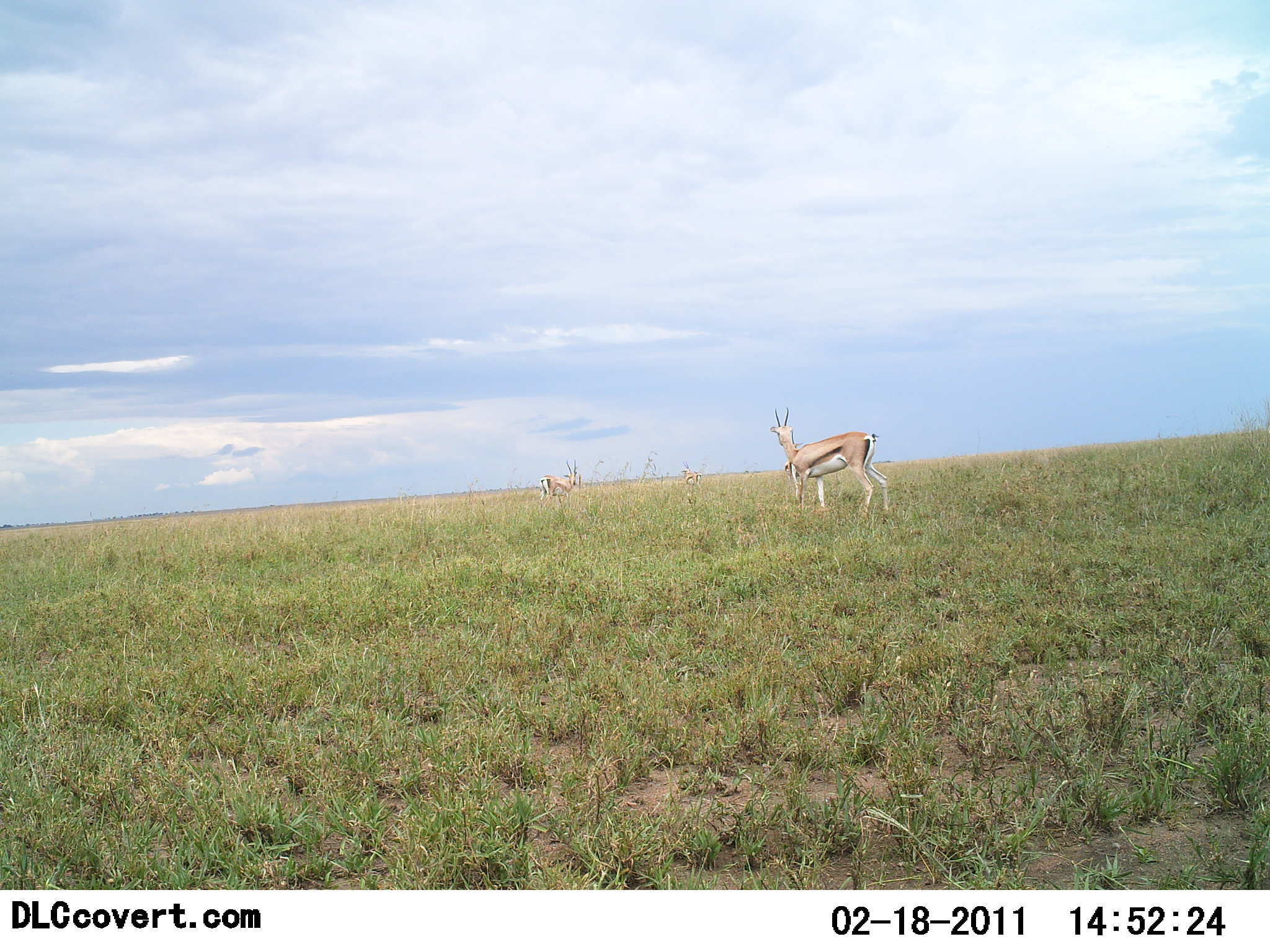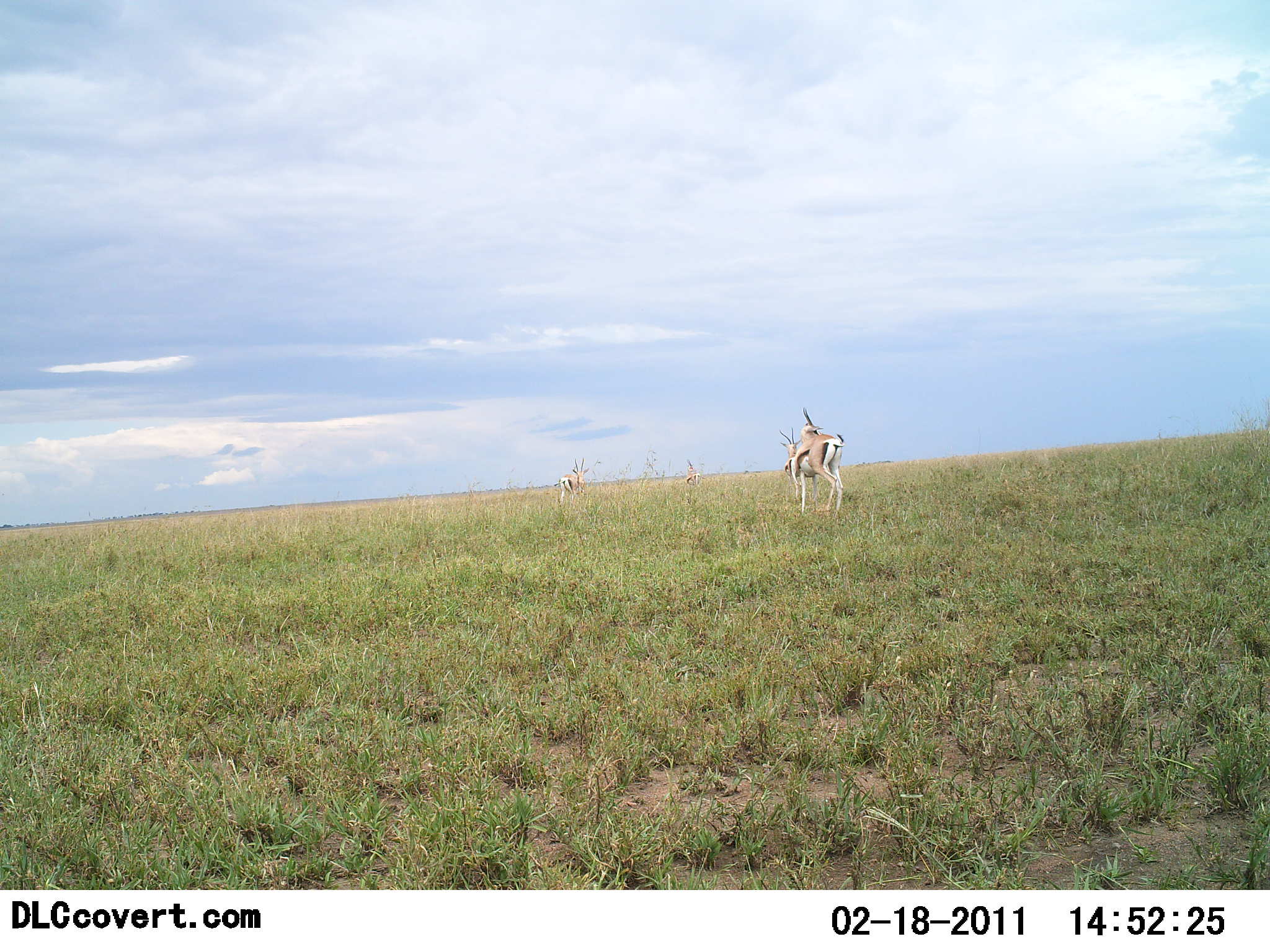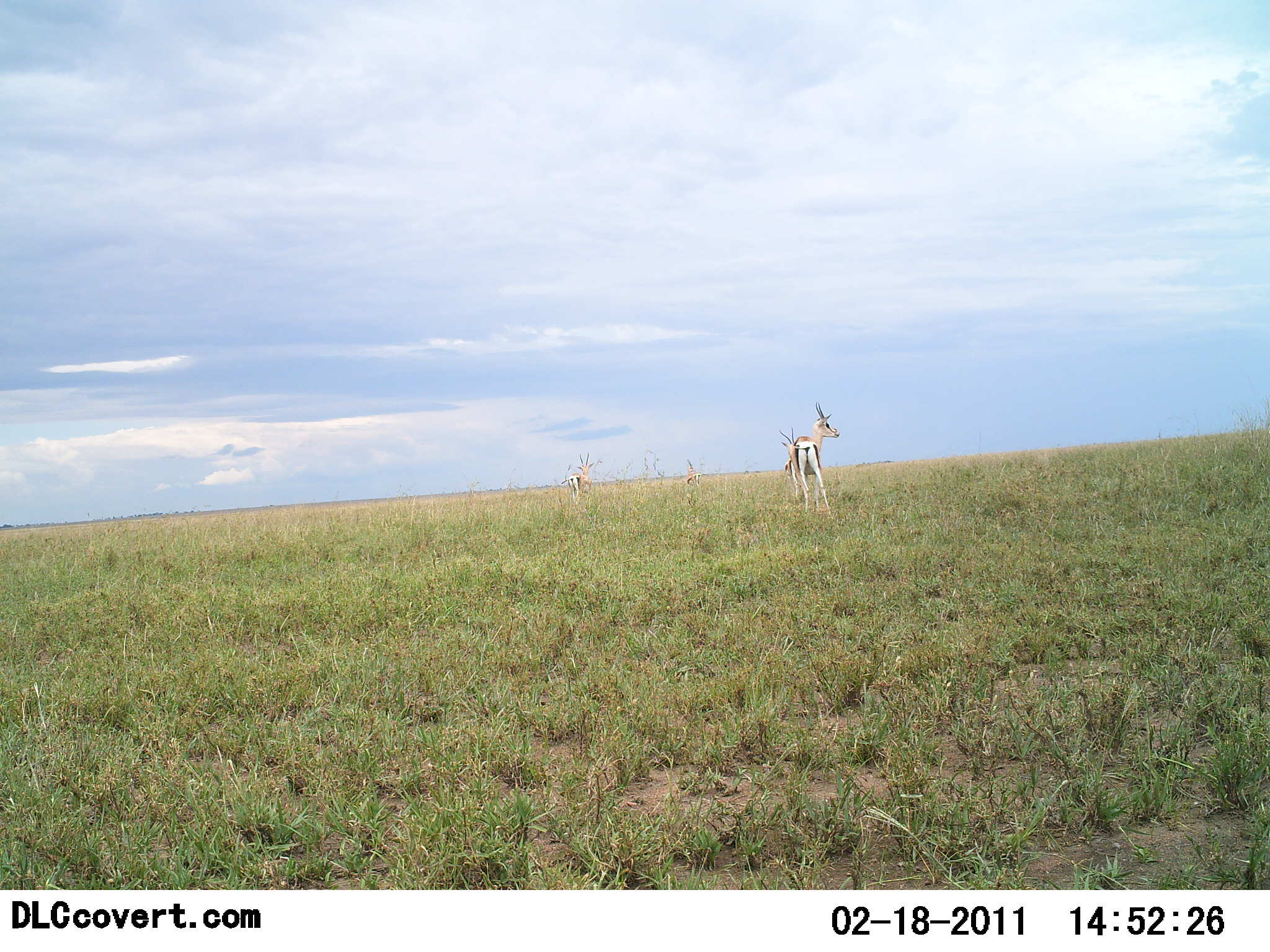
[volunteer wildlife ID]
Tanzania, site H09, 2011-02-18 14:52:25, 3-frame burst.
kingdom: Animalia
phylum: Chordata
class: Mammalia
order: Artiodactyla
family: Bovidae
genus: Eudorcas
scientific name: Eudorcas thomsonii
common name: thomson's gazelle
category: gazellethomsons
Gazellethomsons (thomson's gazelle) (Eudorcas thomsonii), count 3. Behavior (volunteer vote fractions): standing 73%, resting 0%, moving 36%, interacting 0%. Young present (vote fraction): 0%. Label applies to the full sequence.